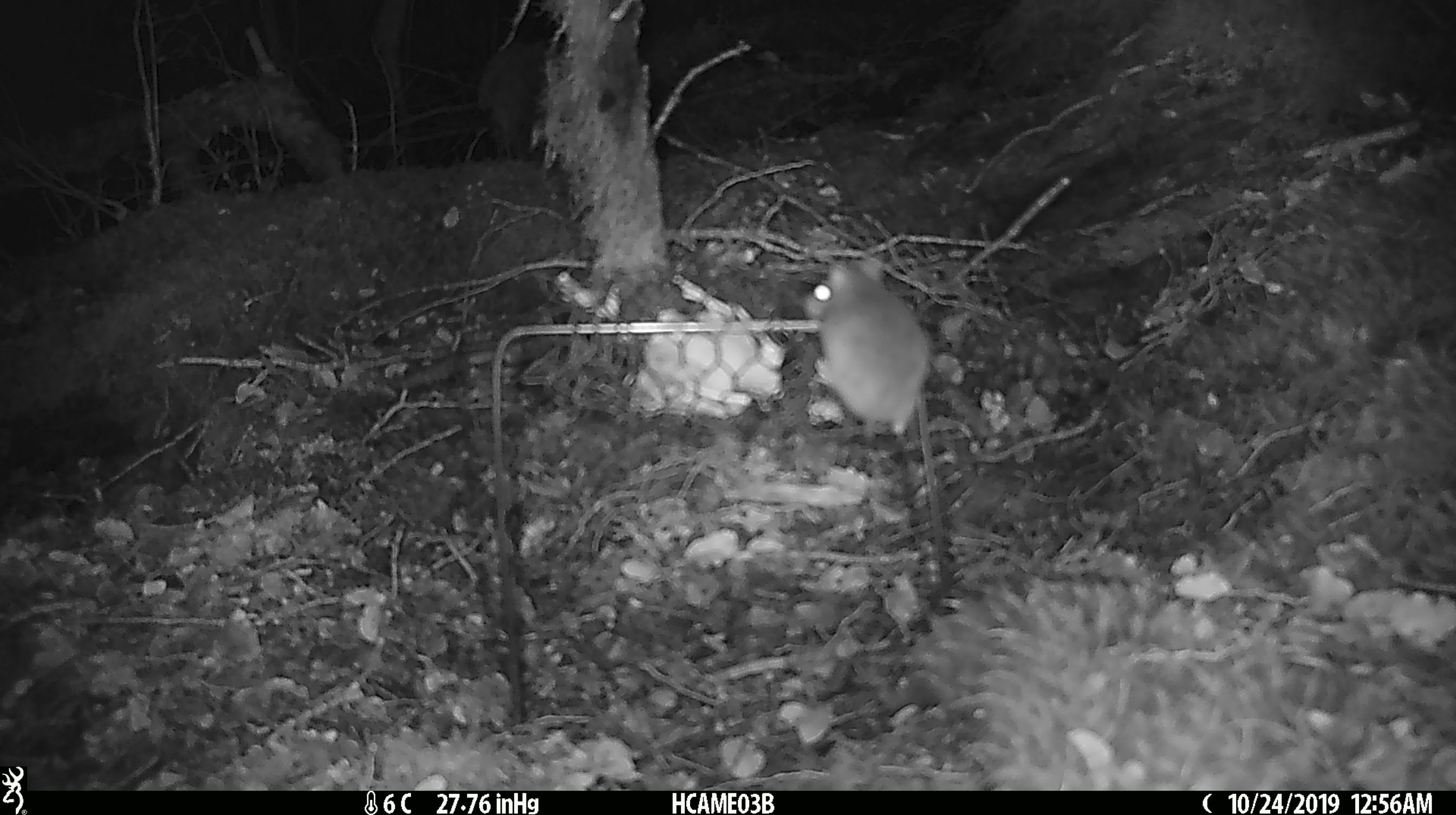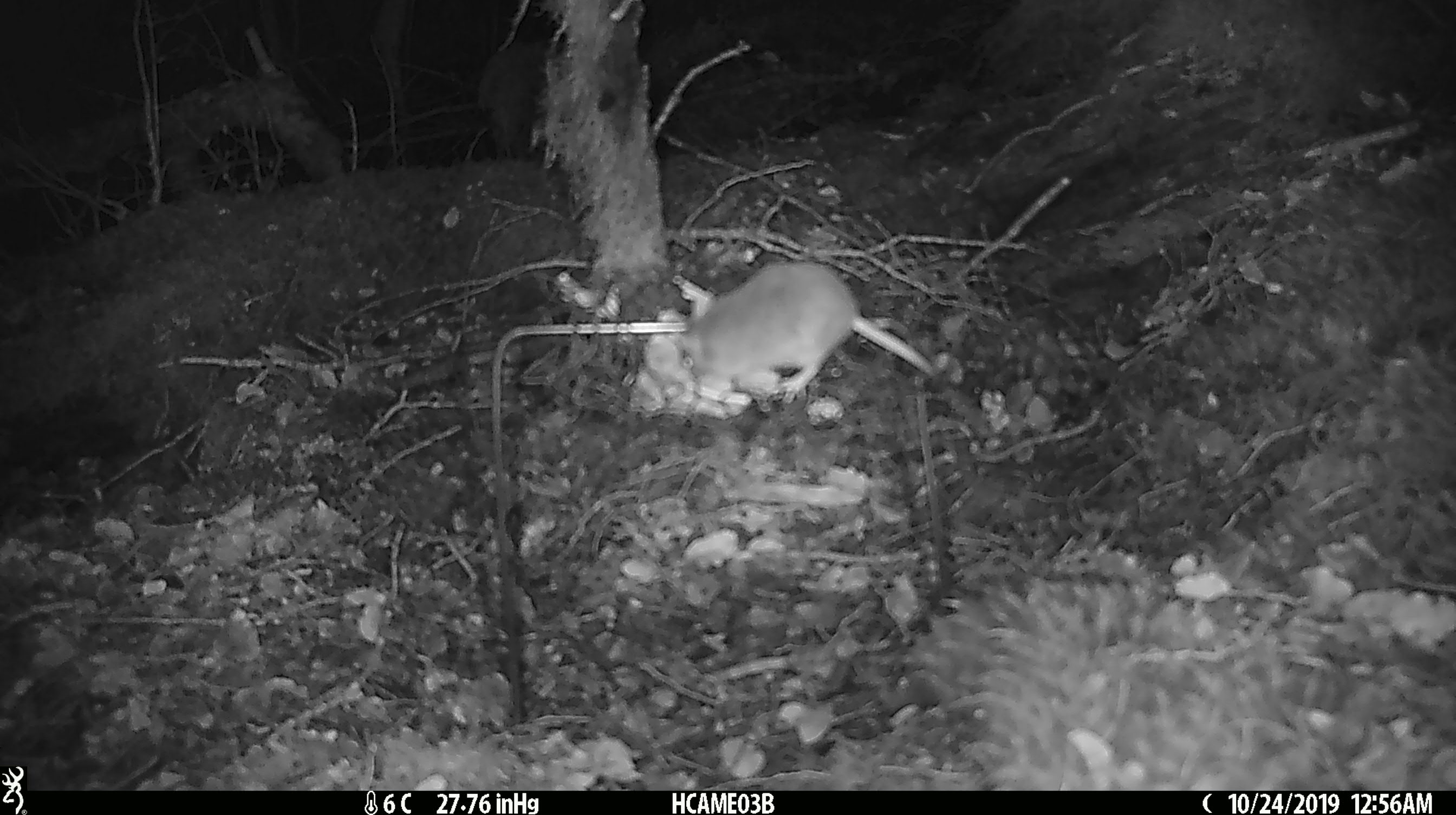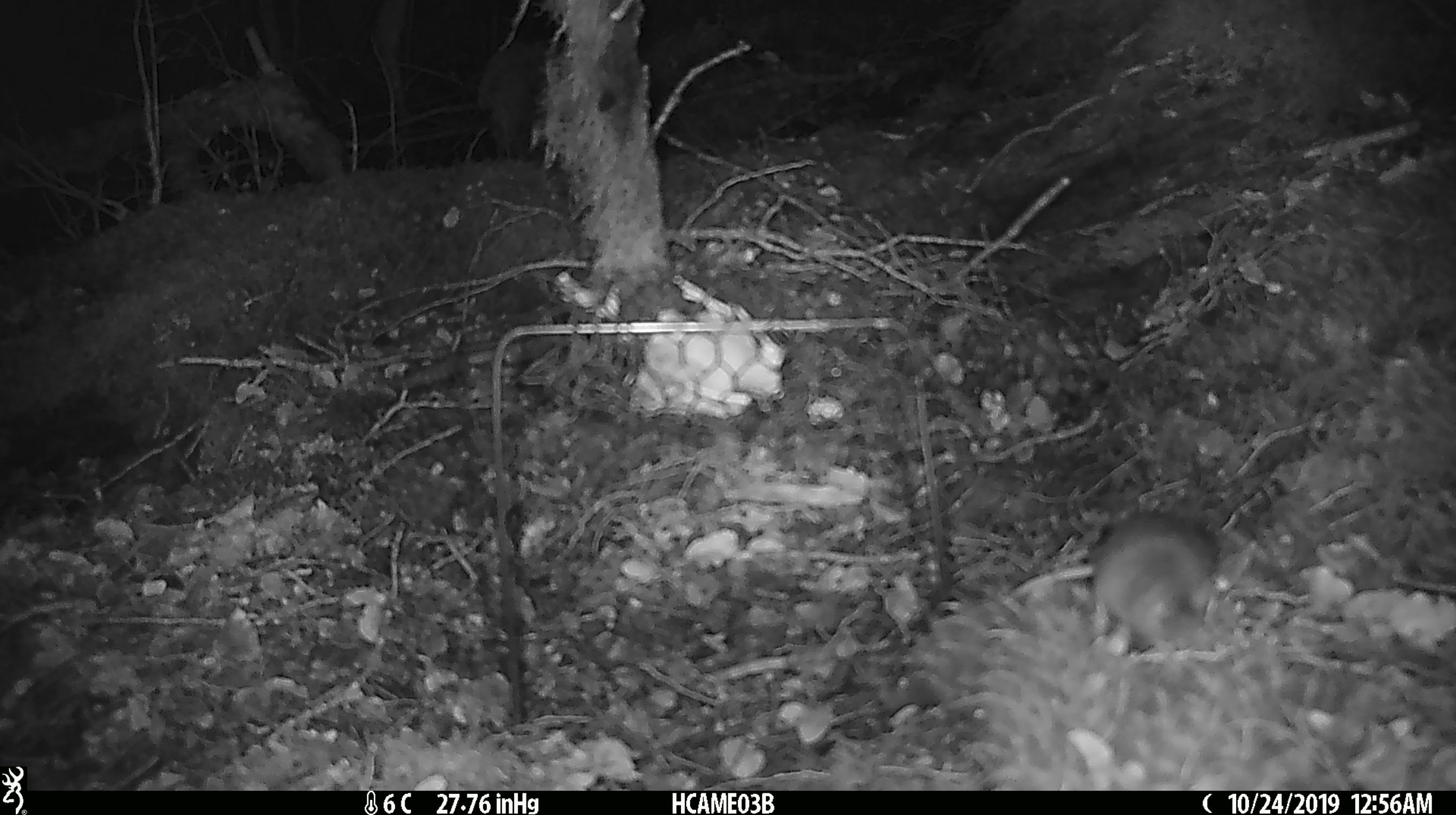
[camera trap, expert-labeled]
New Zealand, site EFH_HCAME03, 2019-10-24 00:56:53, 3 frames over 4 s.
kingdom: Animalia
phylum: Chordata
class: Mammalia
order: Rodentia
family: Muridae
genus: Mus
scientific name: Mus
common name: mouse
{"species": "mouse (Mus)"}